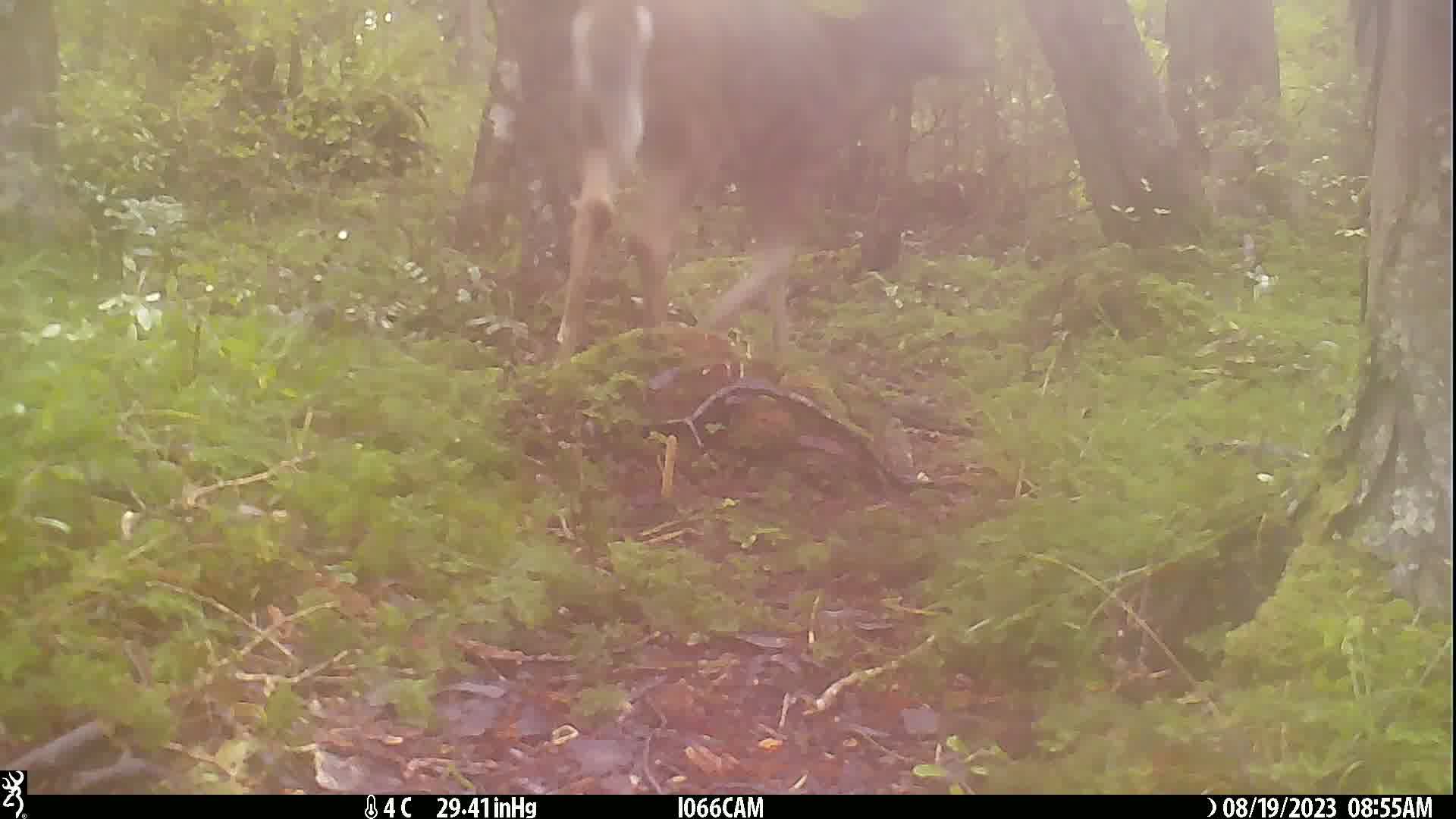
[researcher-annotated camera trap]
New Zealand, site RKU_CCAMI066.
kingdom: Animalia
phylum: Chordata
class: Mammalia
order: Artiodactyla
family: Cervidae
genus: Odocoileus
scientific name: Odocoileus virginianus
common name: white-tailed deer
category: white tailed deer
White tailed deer (white-tailed deer) (Odocoileus virginianus).